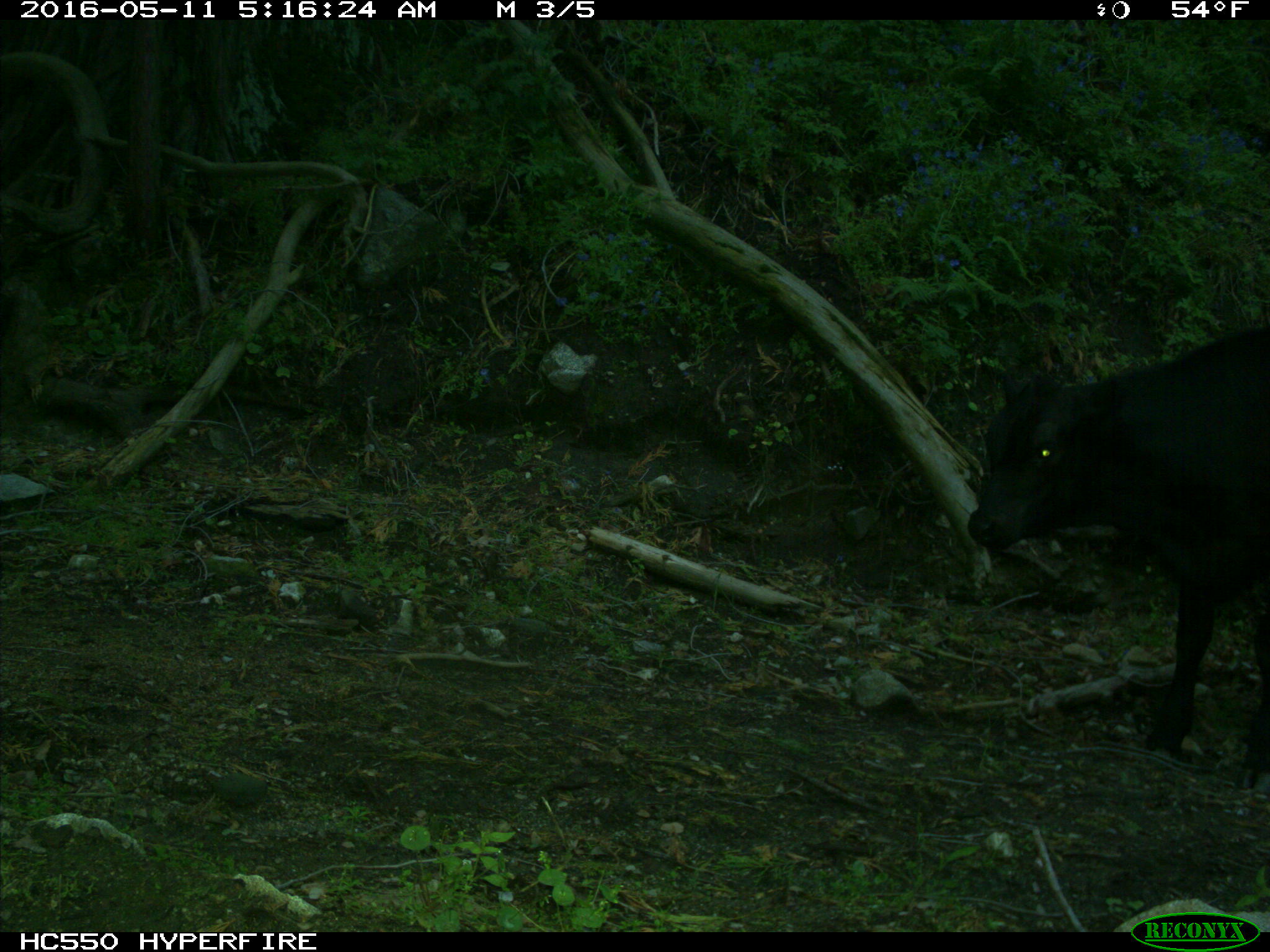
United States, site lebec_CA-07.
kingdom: Animalia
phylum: Chordata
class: Mammalia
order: Artiodactyla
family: Bovidae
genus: Bos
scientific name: Bos taurus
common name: domestic cow